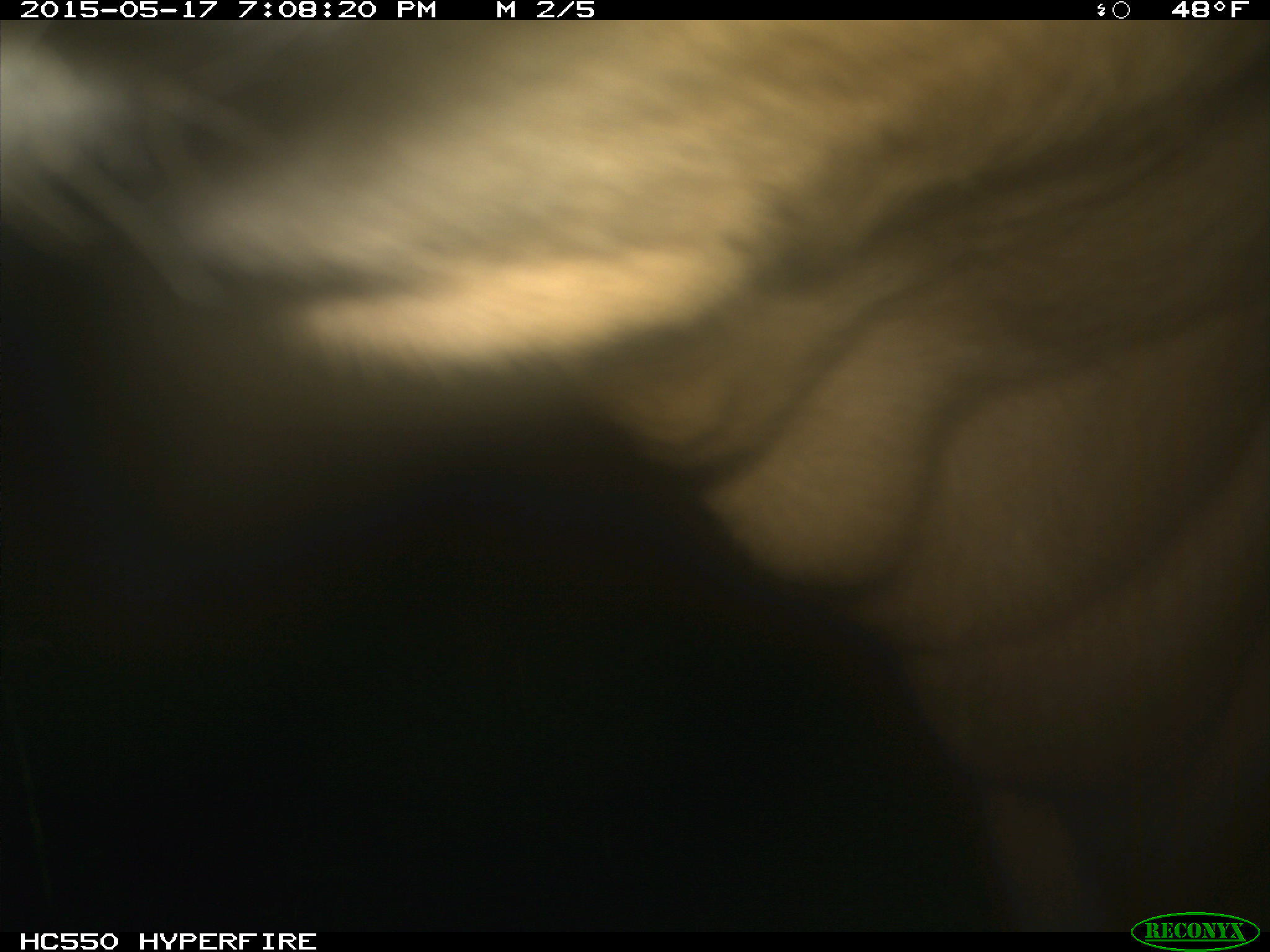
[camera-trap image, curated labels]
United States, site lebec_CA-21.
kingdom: Animalia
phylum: Chordata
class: Mammalia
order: Artiodactyla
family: Bovidae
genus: Bos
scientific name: Bos taurus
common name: domestic cow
Bos taurus (domestic cow).